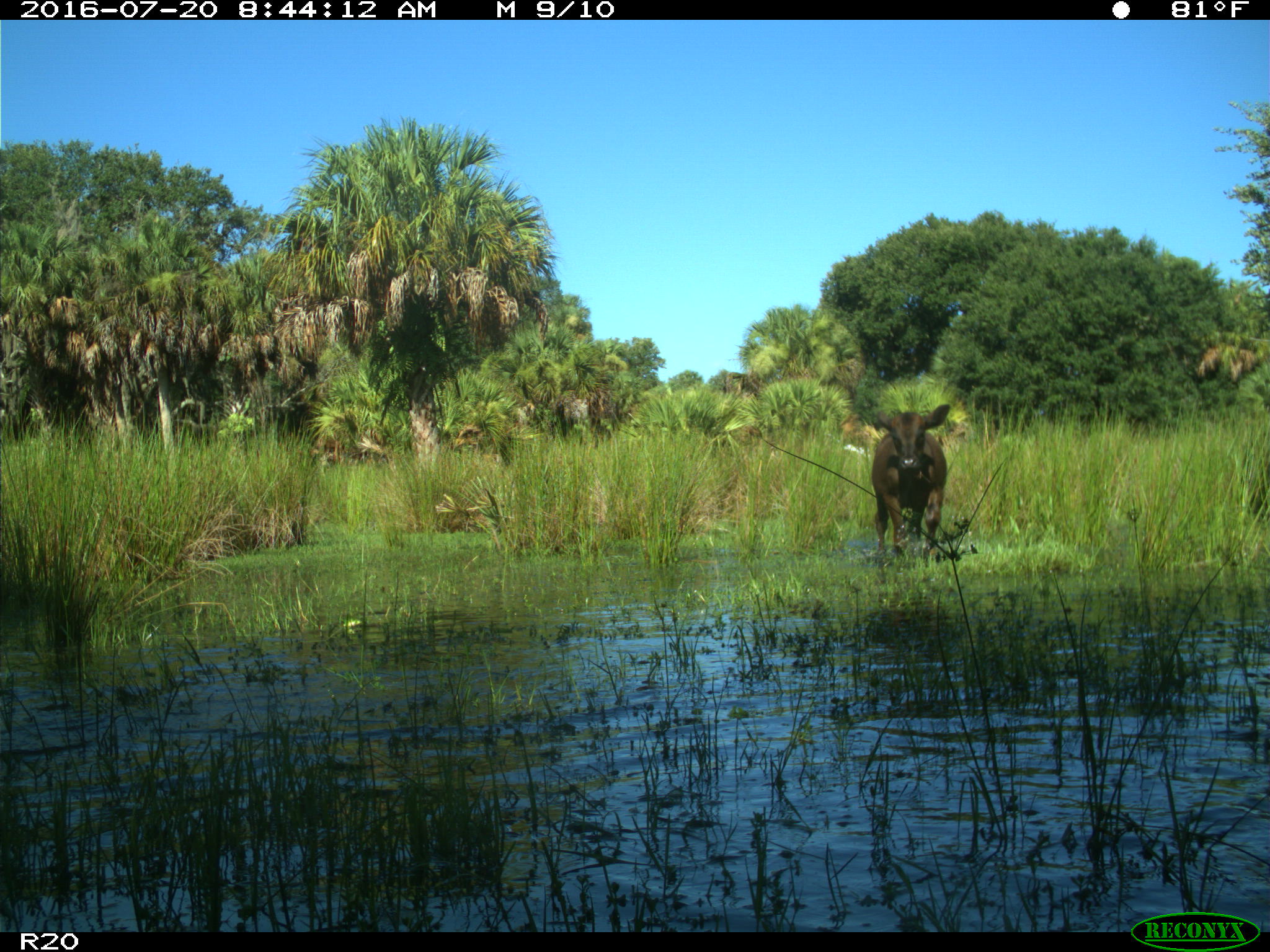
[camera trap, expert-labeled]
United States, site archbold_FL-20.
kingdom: Animalia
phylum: Chordata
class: Mammalia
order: Artiodactyla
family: Bovidae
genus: Bos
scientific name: Bos taurus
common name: domestic cow